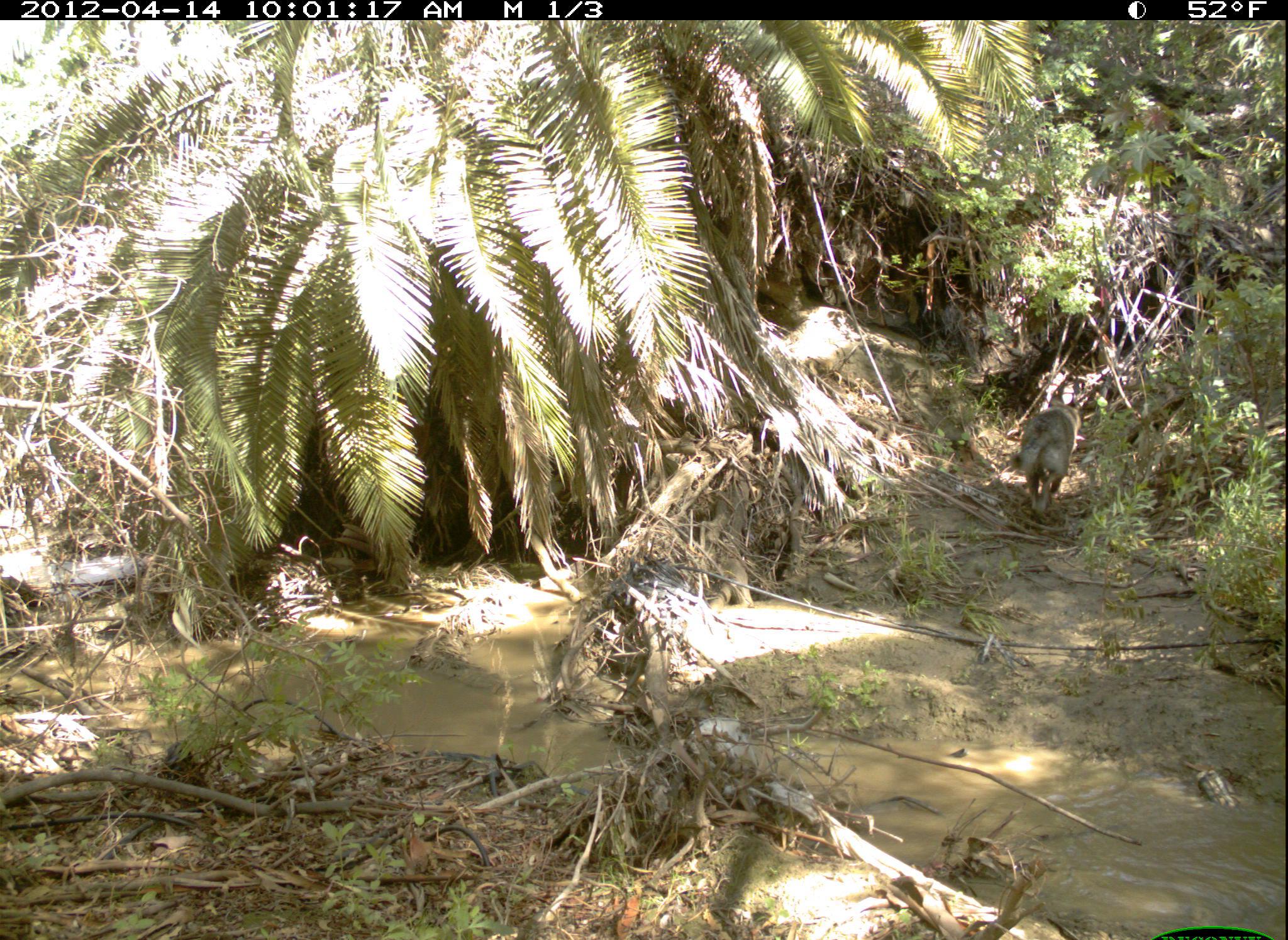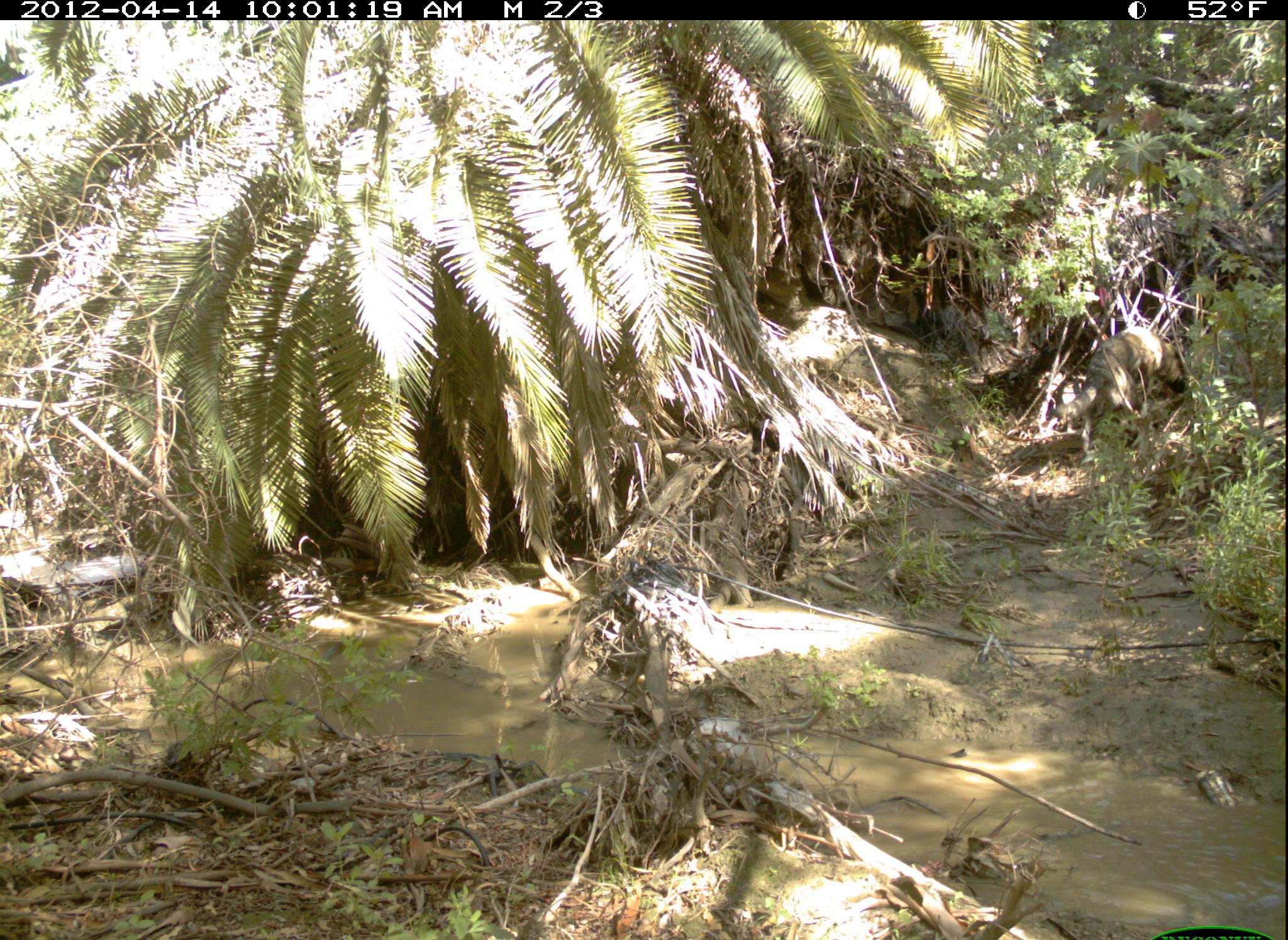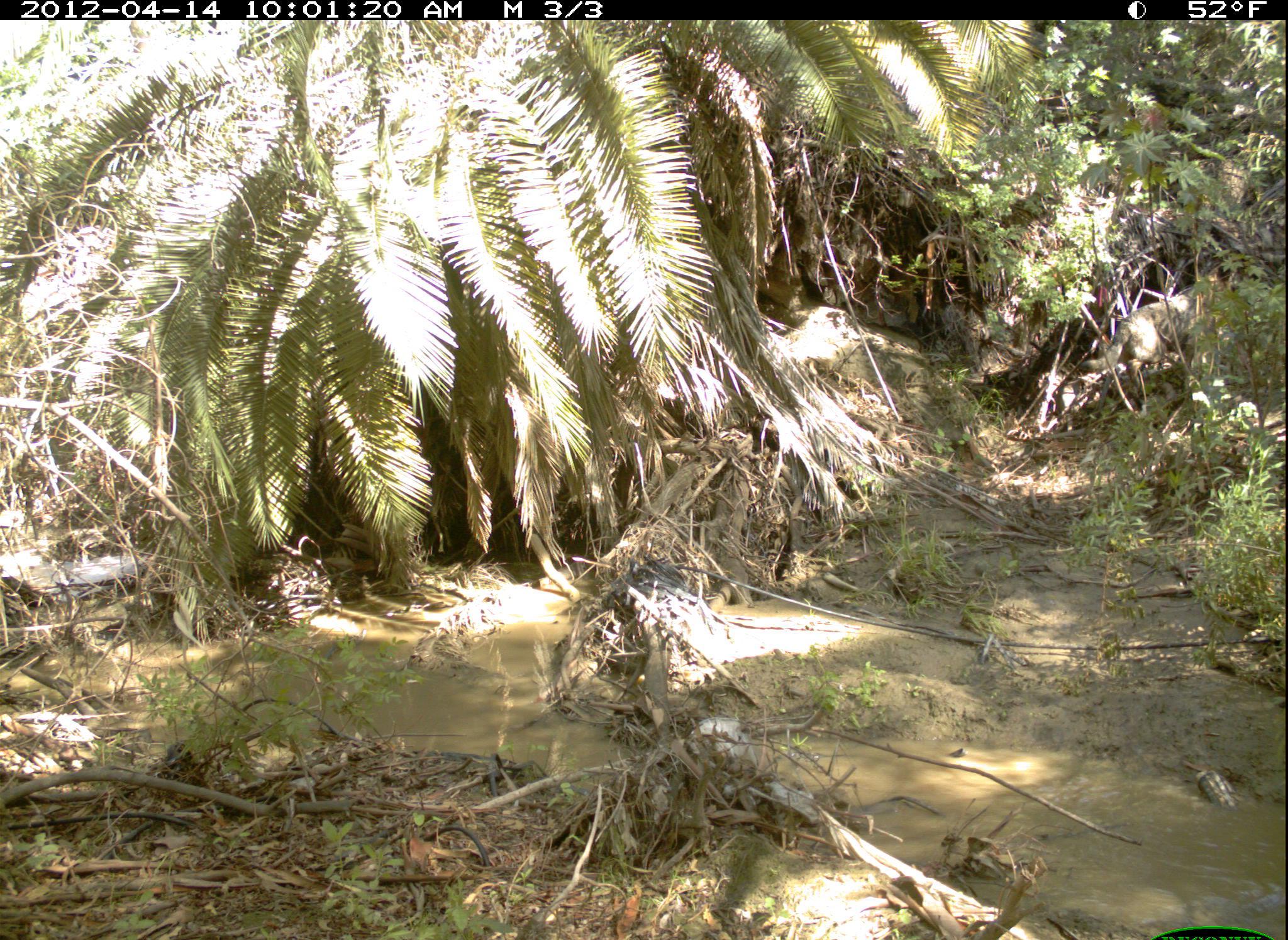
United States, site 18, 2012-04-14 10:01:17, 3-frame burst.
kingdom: Animalia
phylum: Chordata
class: Mammalia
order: Carnivora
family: Canidae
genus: Canis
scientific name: Canis familiaris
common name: domestic dog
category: dog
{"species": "dog (domestic dog) (Canis familiaris)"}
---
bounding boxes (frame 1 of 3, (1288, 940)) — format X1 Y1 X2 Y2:
dog: 1020 392 1082 513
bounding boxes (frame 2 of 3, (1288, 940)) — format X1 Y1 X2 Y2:
dog: 1056 326 1187 453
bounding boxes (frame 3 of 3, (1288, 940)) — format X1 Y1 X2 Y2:
dog: 1081 268 1230 402